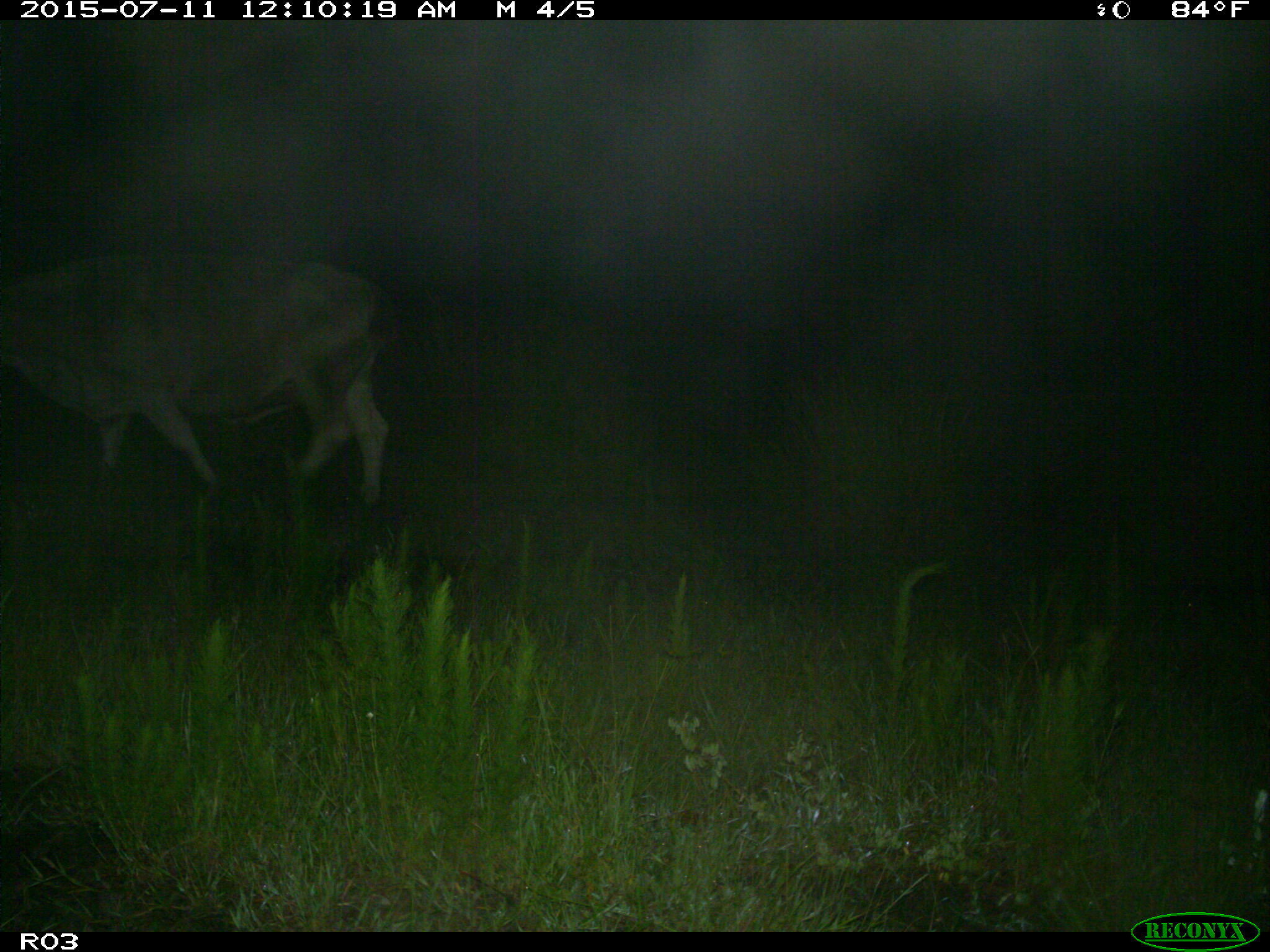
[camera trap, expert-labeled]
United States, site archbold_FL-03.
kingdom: Animalia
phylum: Chordata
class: Mammalia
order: Artiodactyla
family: Bovidae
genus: Bos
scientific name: Bos taurus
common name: domestic cow